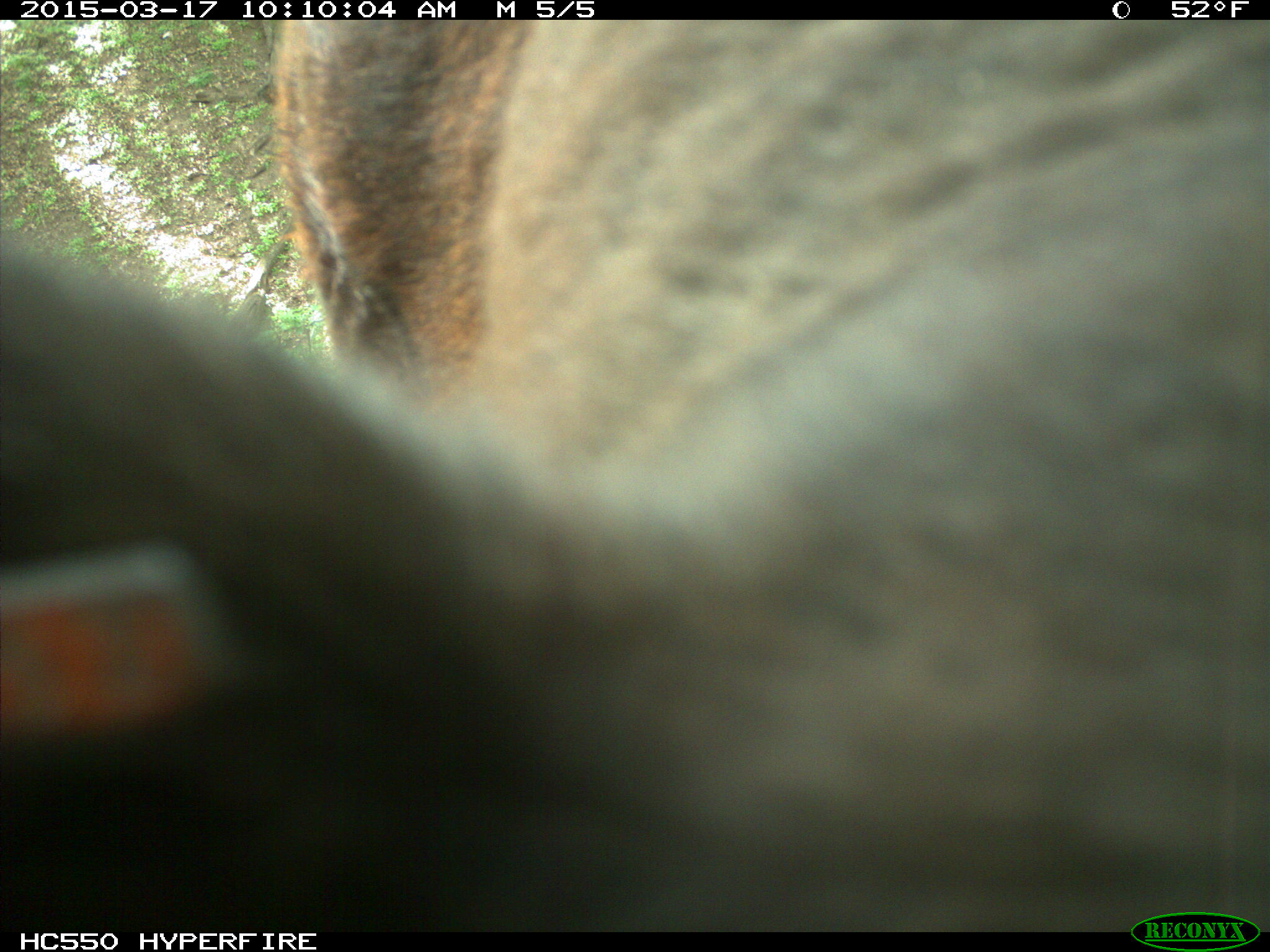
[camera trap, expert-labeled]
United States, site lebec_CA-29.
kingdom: Animalia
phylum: Chordata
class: Mammalia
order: Artiodactyla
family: Bovidae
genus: Bos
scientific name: Bos taurus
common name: domestic cow